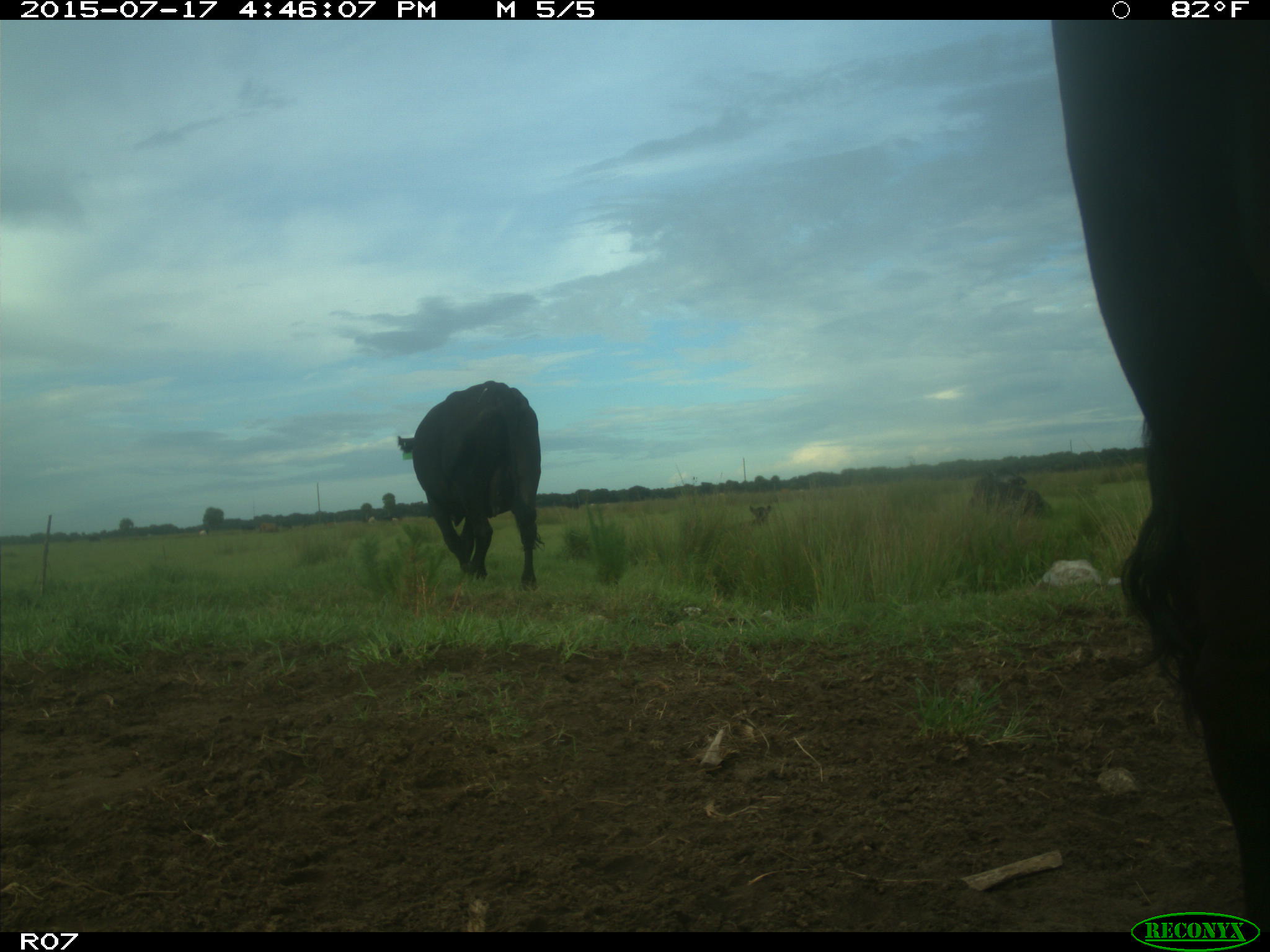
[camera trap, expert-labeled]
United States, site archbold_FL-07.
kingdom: Animalia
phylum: Chordata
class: Mammalia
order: Artiodactyla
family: Bovidae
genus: Bos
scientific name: Bos taurus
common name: domestic cow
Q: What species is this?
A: Bos taurus (domestic cow).